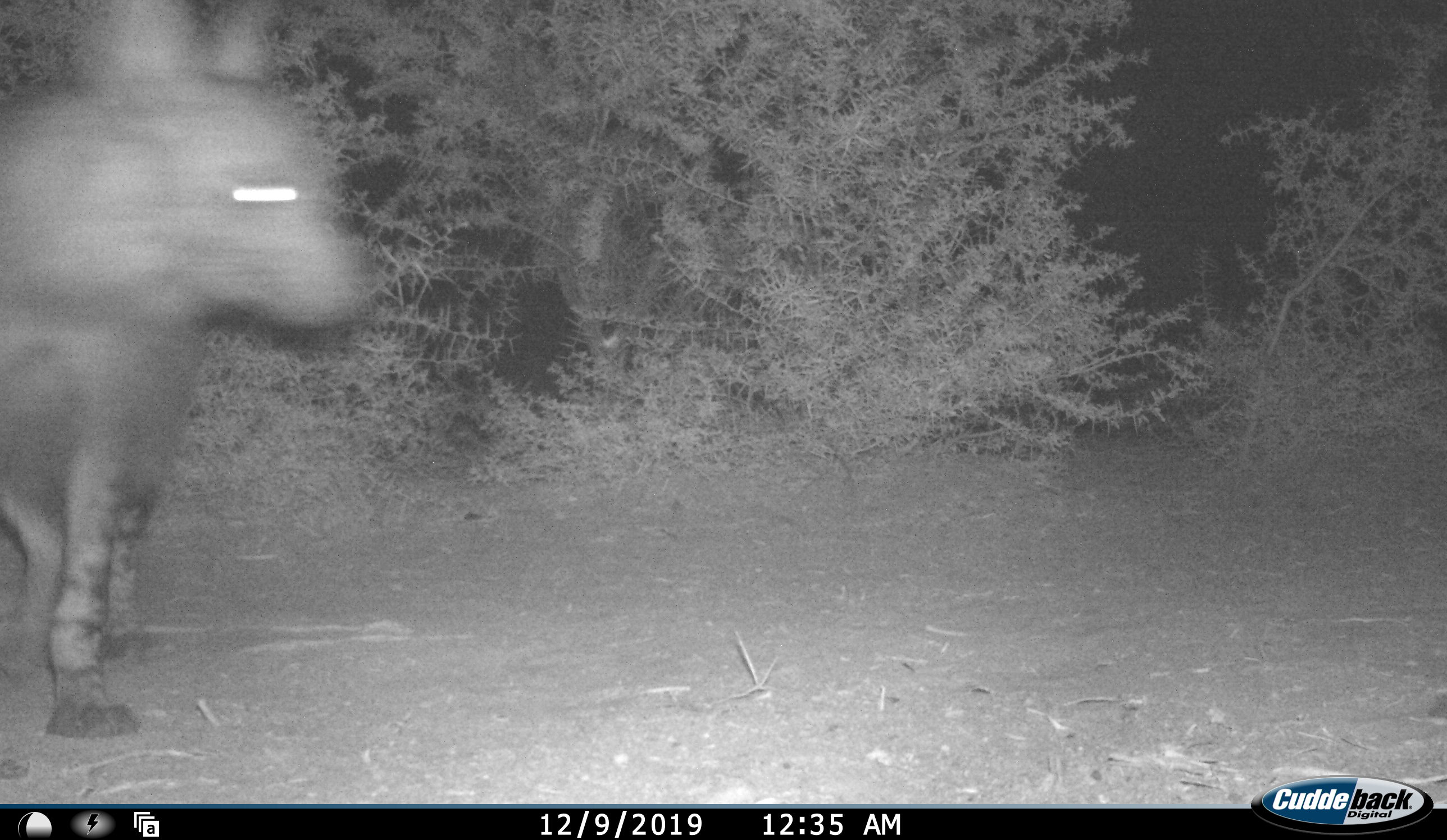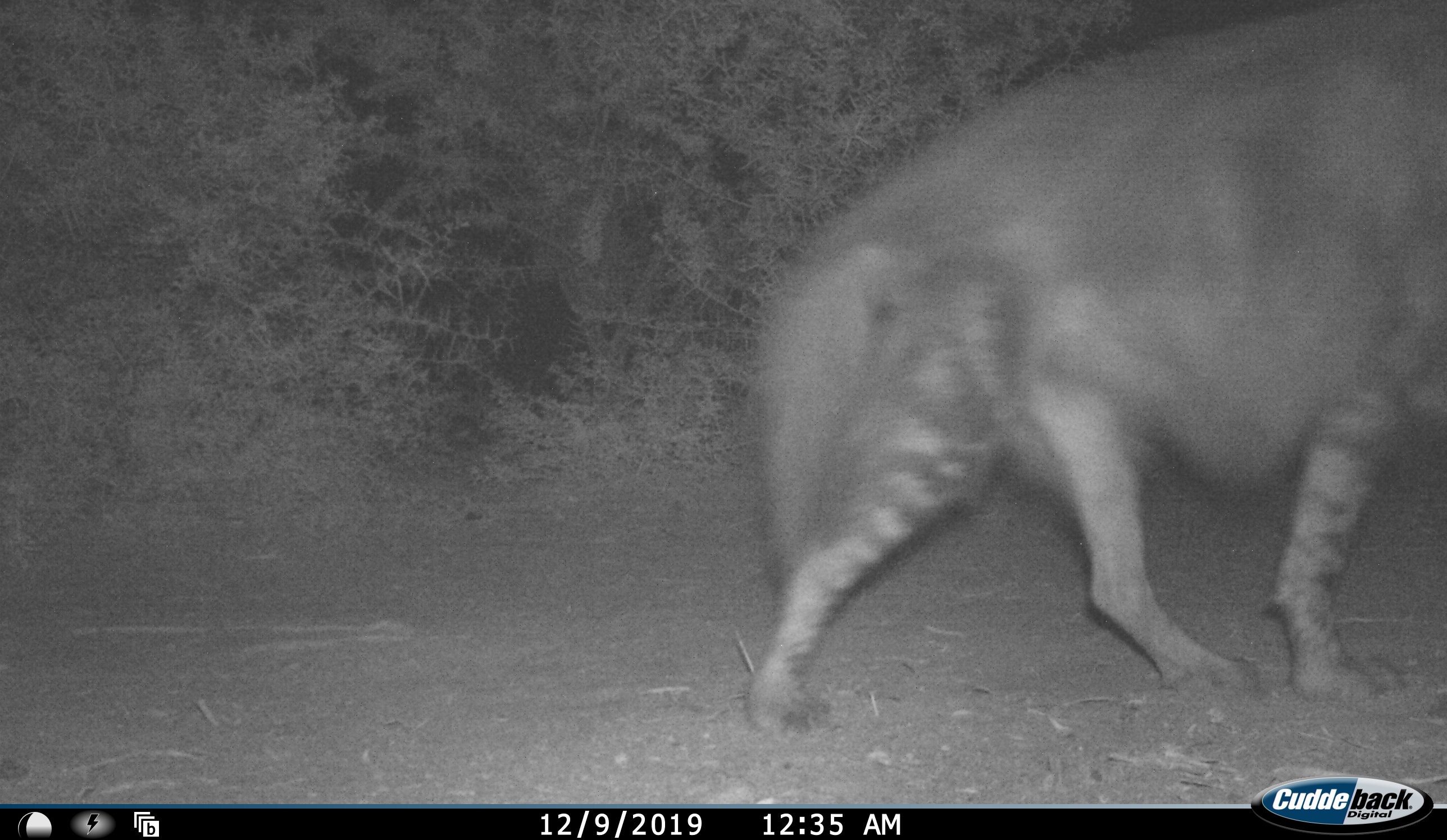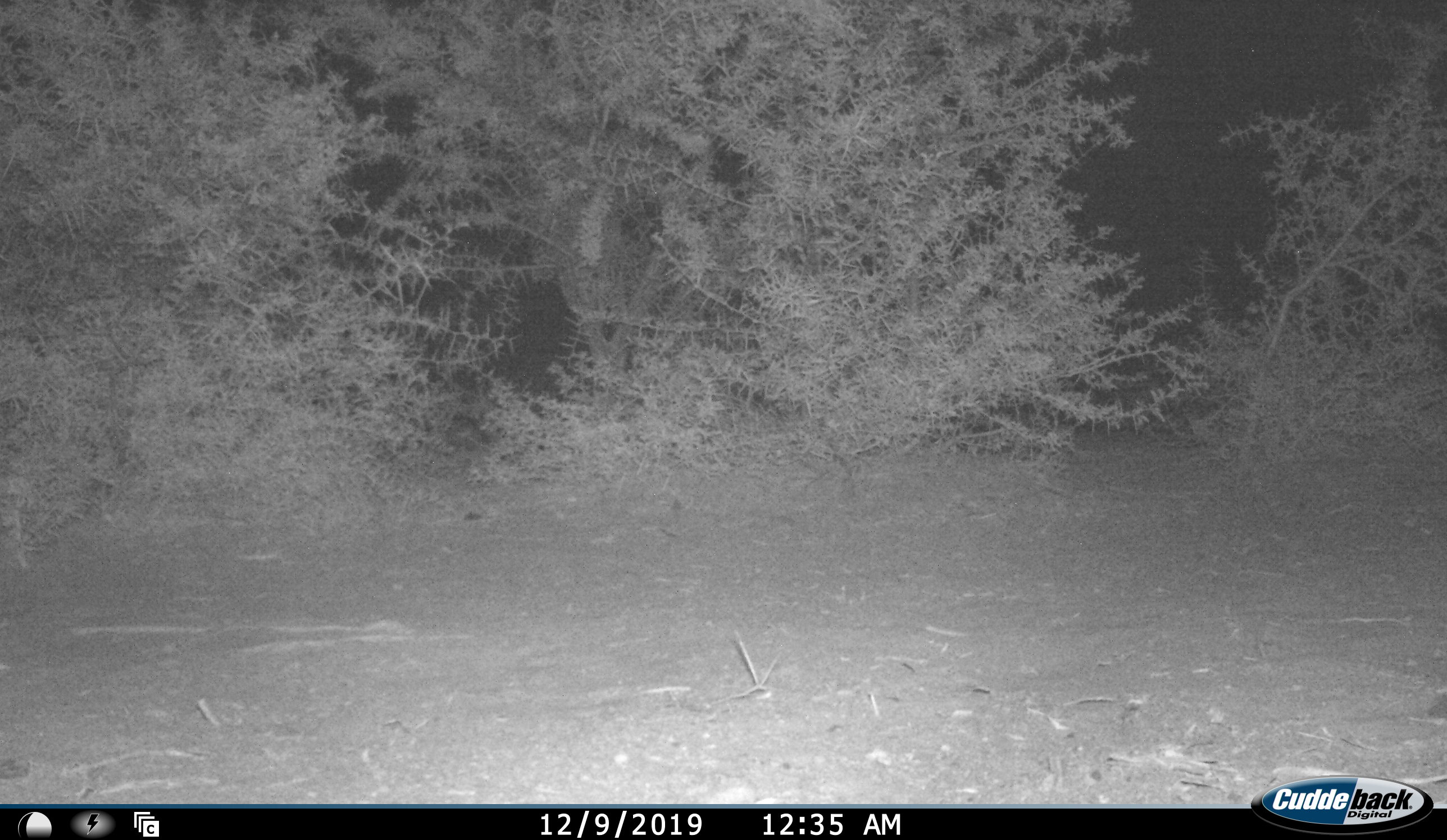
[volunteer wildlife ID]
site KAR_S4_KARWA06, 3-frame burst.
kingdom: Animalia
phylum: Chordata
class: Mammalia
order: Carnivora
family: Hyaenidae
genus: Parahyaena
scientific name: Parahyaena brunnea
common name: brown hyena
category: hyenabrown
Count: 1.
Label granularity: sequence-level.